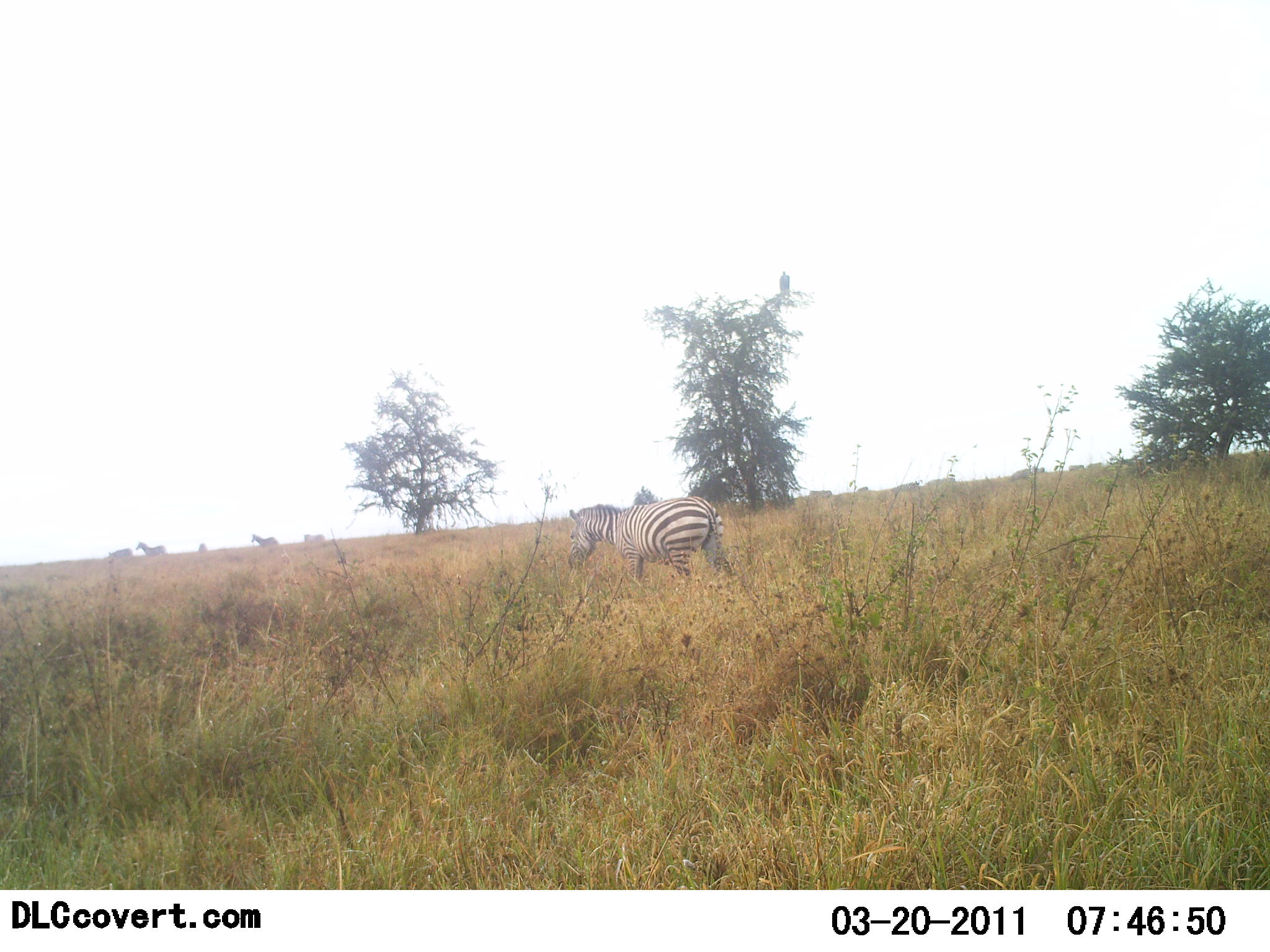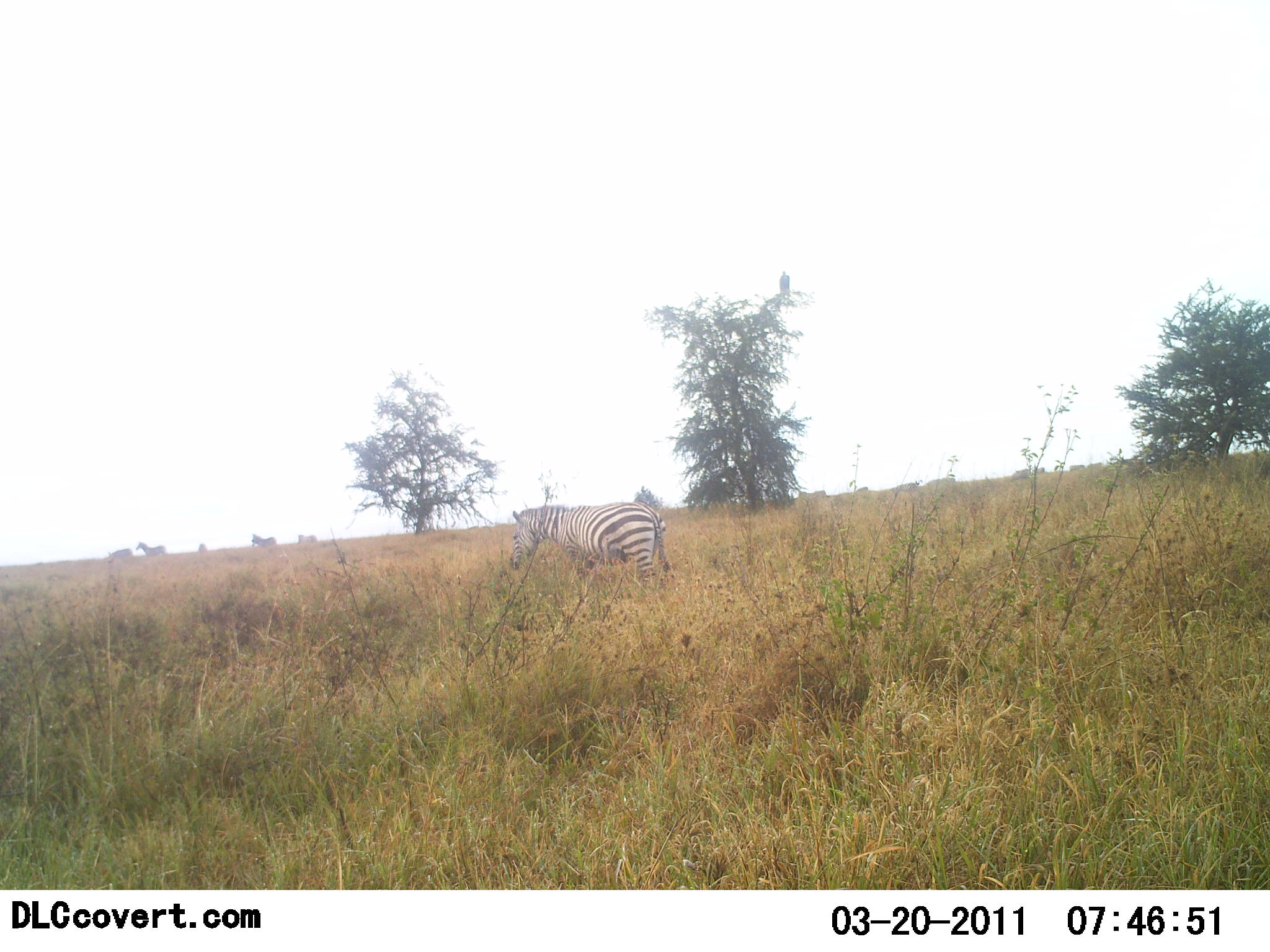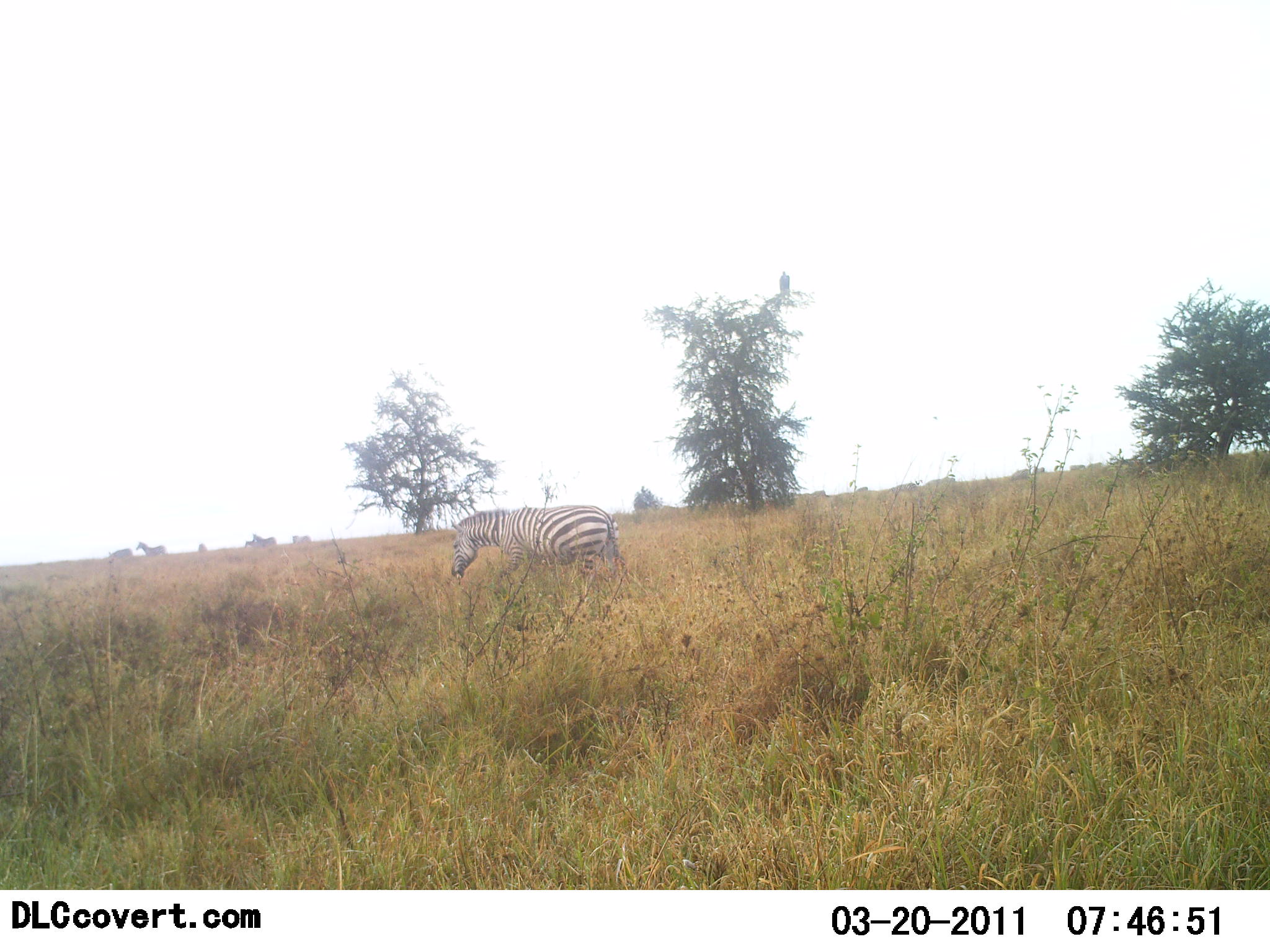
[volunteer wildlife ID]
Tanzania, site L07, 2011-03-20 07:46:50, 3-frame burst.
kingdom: Animalia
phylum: Chordata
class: Mammalia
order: Perissodactyla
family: Equidae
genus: Equus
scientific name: Equus quagga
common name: plains zebra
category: zebra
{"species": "zebra (plains zebra) (Equus quagga)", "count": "5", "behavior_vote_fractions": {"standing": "18%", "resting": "0%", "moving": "82%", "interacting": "9%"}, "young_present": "0%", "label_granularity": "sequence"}